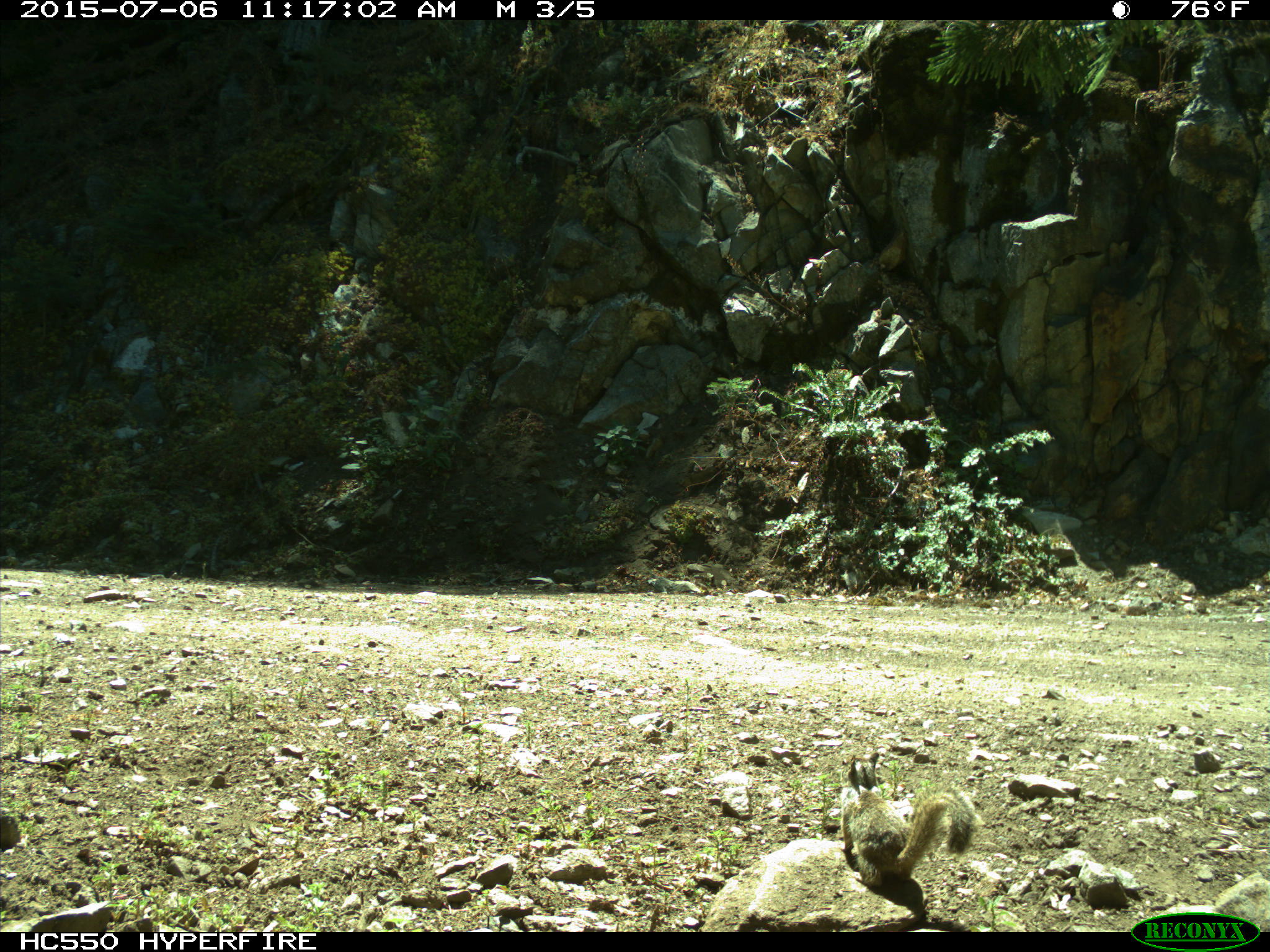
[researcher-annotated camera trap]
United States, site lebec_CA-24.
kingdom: Animalia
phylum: Chordata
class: Mammalia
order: Rodentia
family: Sciuridae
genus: Otospermophilus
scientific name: Otospermophilus beecheyi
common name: california ground squirrel